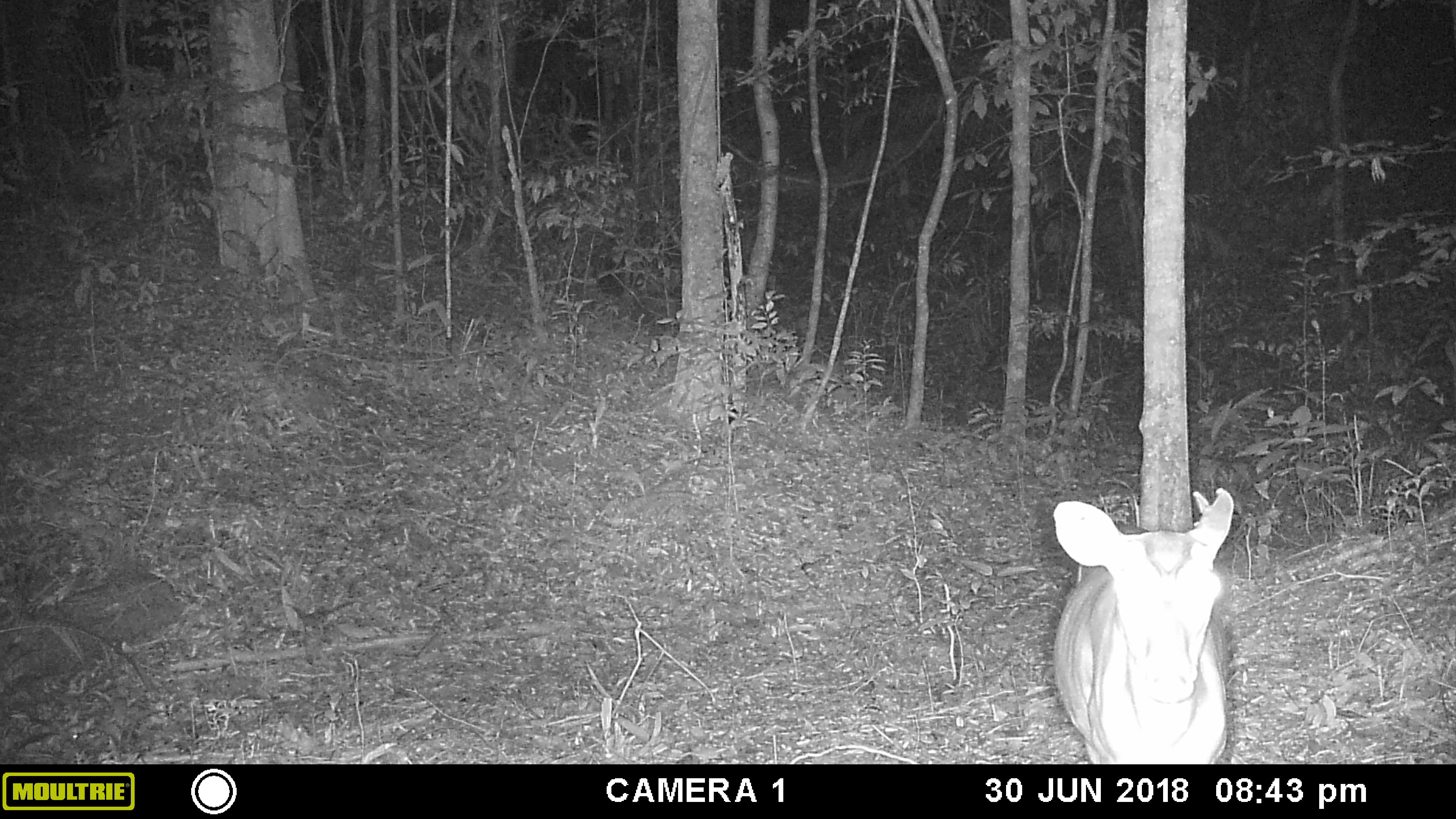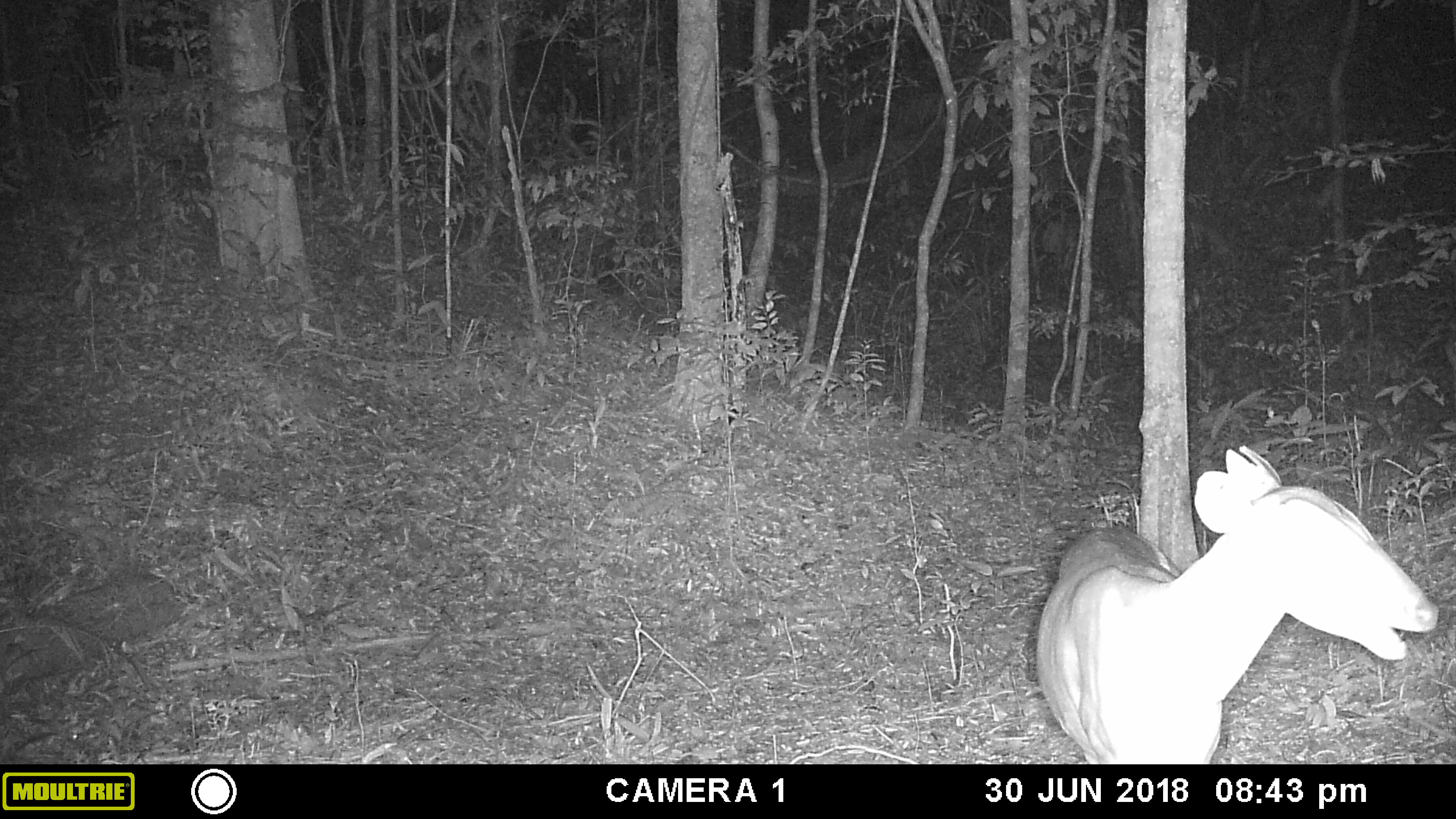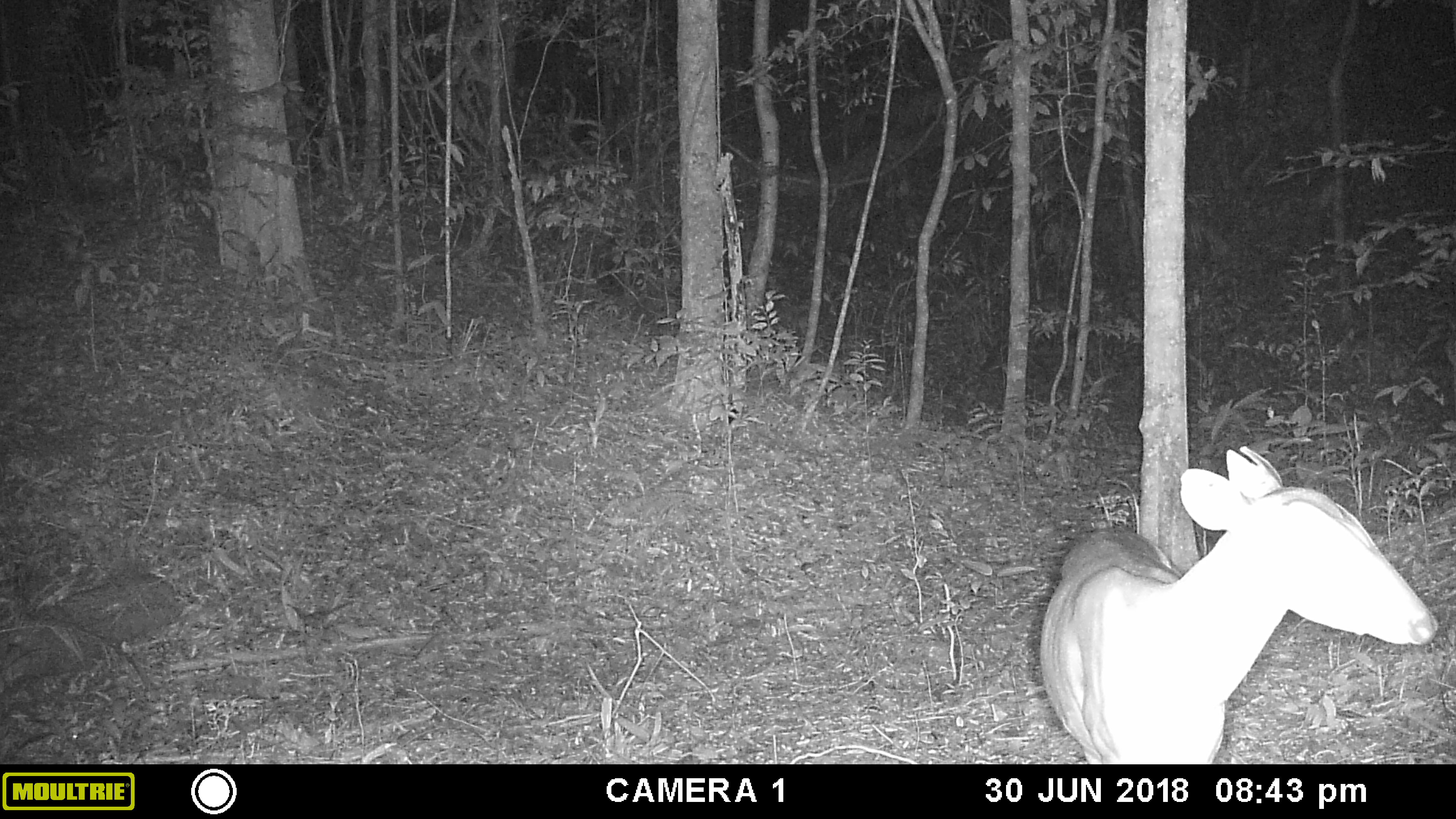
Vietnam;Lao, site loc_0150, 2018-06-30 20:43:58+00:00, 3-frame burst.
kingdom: Animalia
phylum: Chordata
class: Mammalia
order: Artiodactyla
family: Cervidae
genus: Muntiacus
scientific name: Muntiacus vuquangensis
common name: large-antlered muntjac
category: large antlered muntjac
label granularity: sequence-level